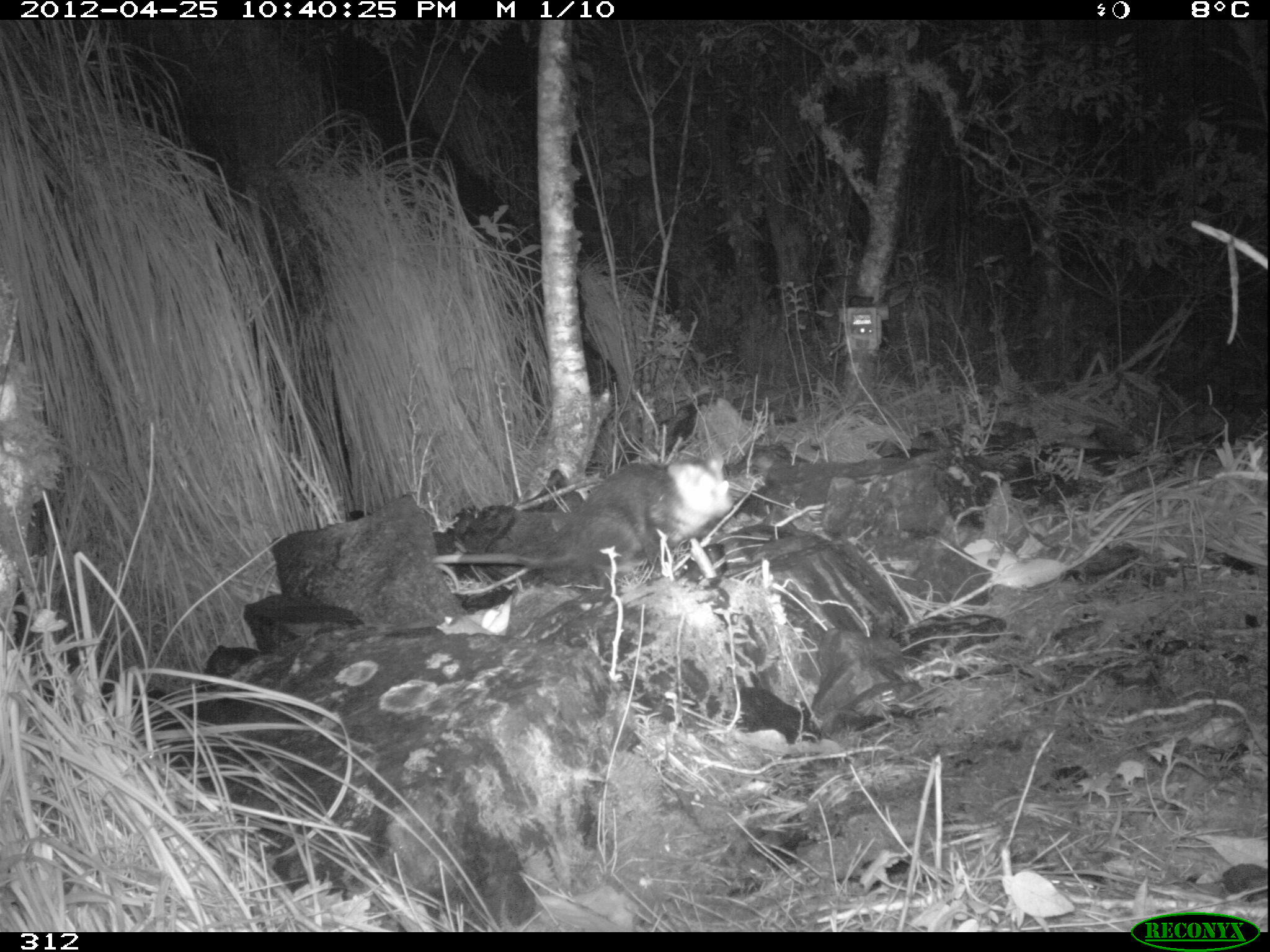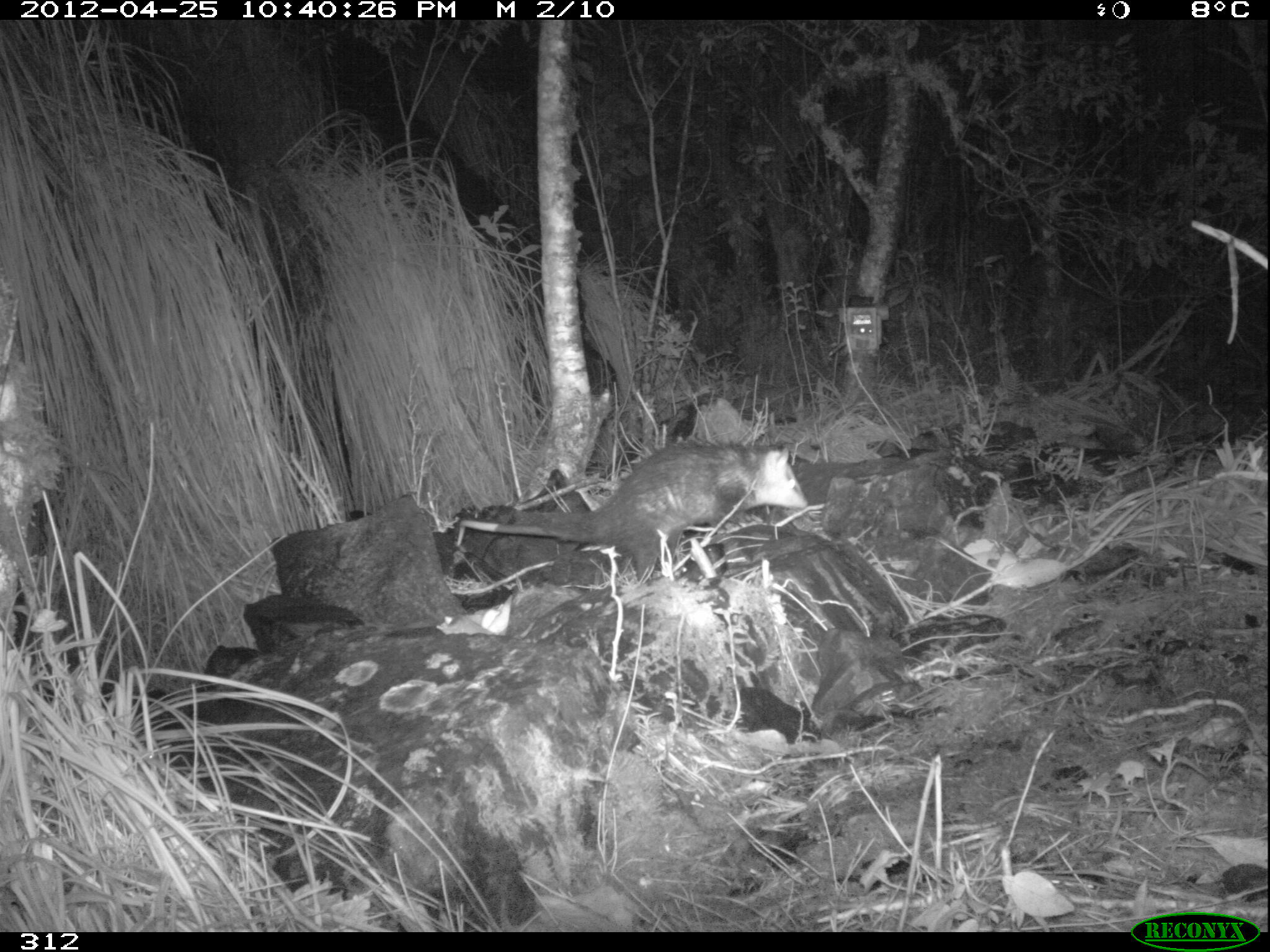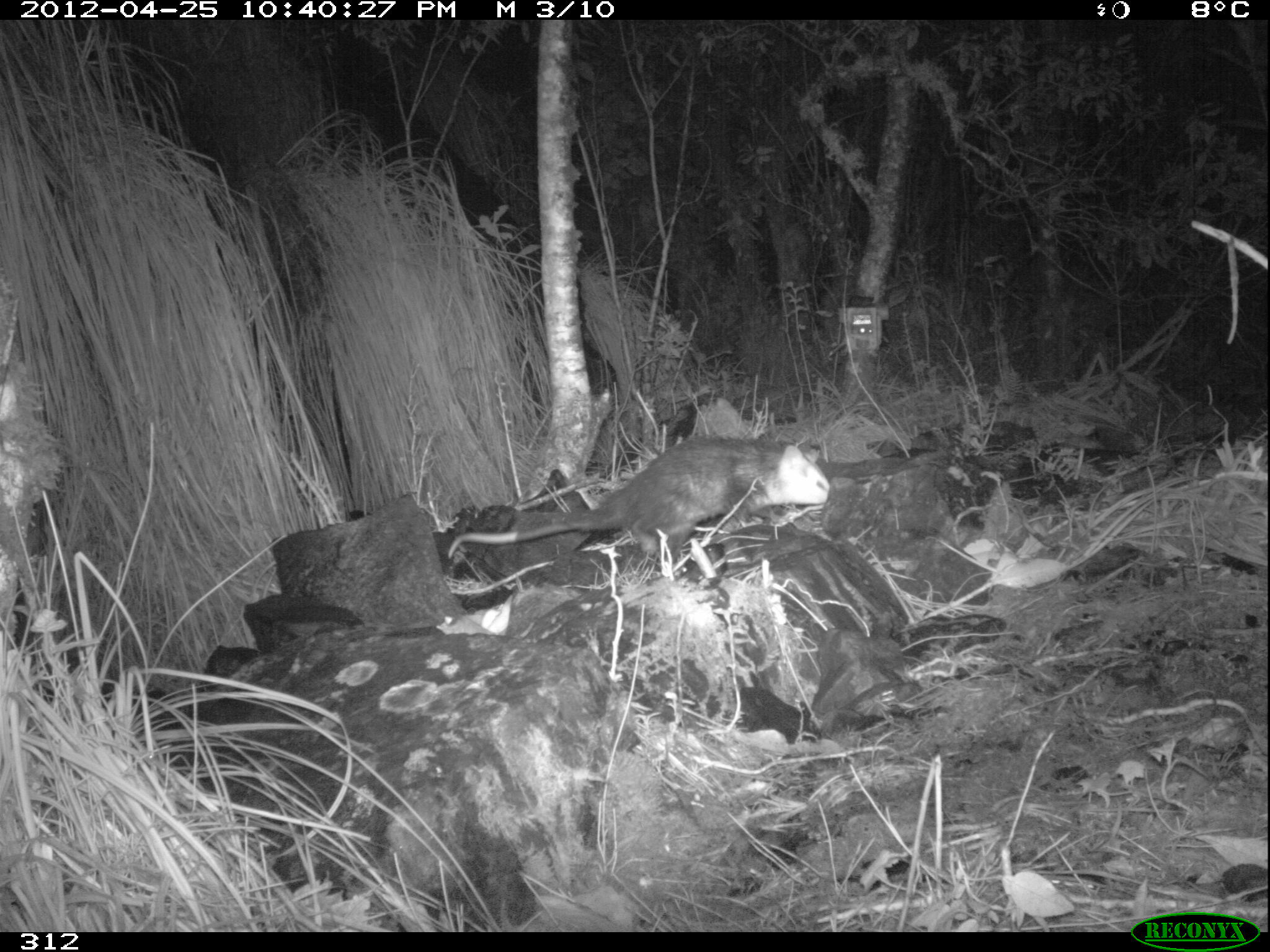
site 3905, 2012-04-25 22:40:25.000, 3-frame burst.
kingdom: Animalia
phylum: Chordata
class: Mammalia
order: Didelphimorphia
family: Didelphidae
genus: Didelphis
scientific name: Didelphis pernigra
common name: andean white-eared opossum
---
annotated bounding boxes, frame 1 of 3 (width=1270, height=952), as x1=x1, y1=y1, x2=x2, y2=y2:
didelphis pernigra: x1=429, y1=453, x2=735, y2=574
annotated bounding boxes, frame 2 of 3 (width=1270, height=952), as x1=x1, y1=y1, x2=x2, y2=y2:
didelphis pernigra: x1=459, y1=438, x2=809, y2=582